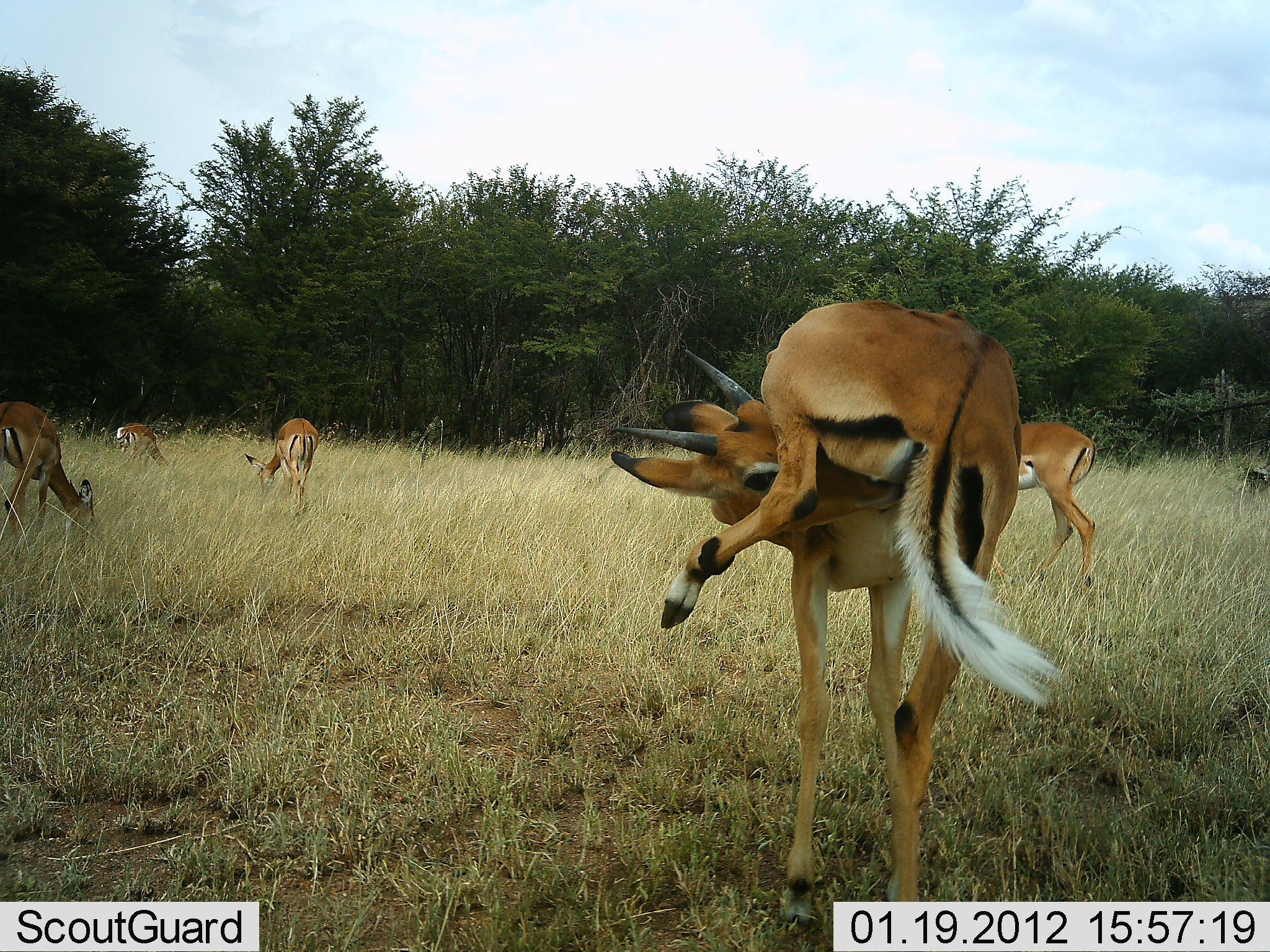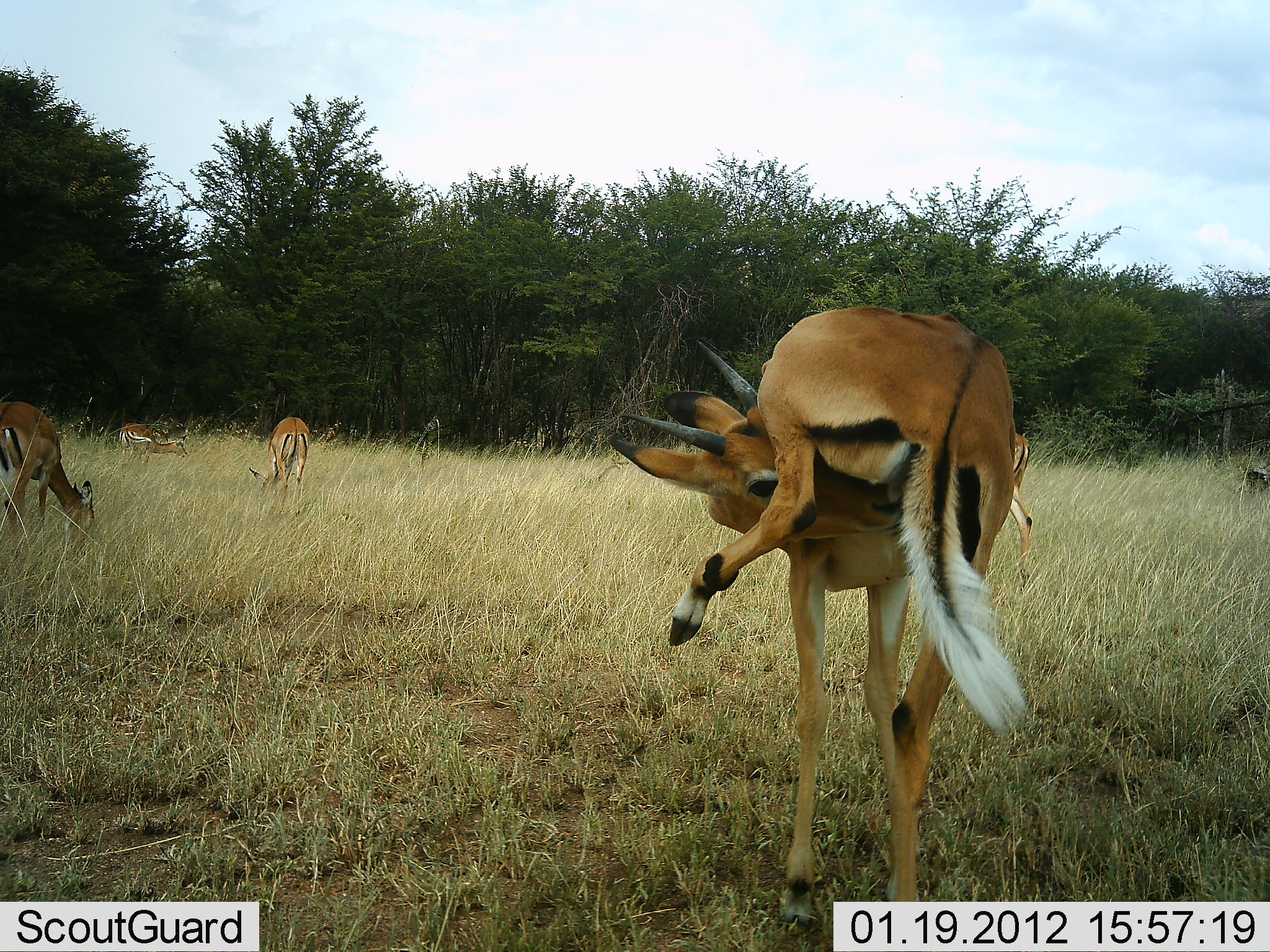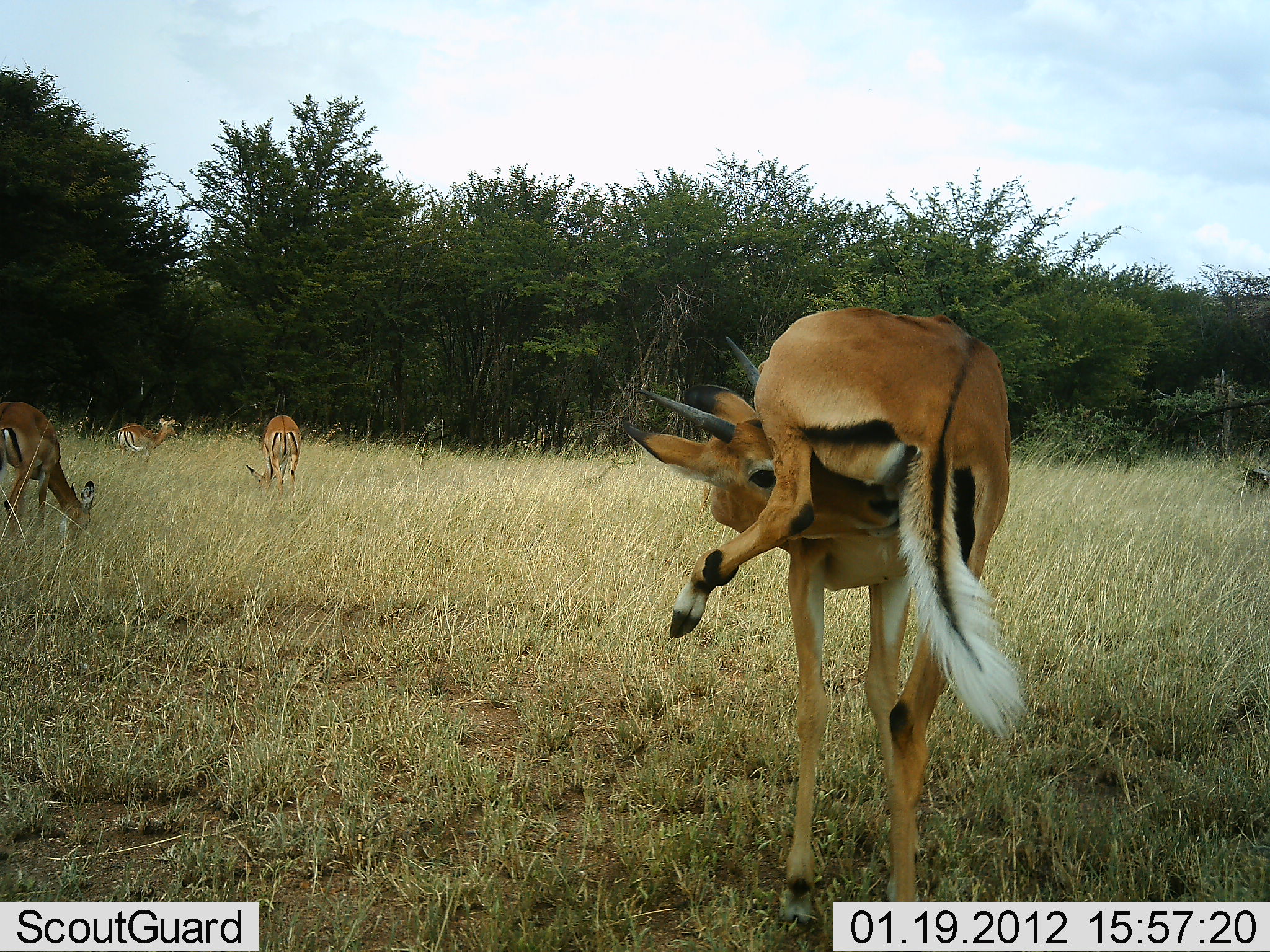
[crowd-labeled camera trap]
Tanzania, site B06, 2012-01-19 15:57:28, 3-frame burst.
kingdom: Animalia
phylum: Chordata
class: Mammalia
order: Artiodactyla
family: Bovidae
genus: Aepyceros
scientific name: Aepyceros melampus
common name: impala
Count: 5.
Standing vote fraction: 69%.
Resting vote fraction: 12%.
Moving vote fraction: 56%.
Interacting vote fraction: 19%.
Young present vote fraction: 0%.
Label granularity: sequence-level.